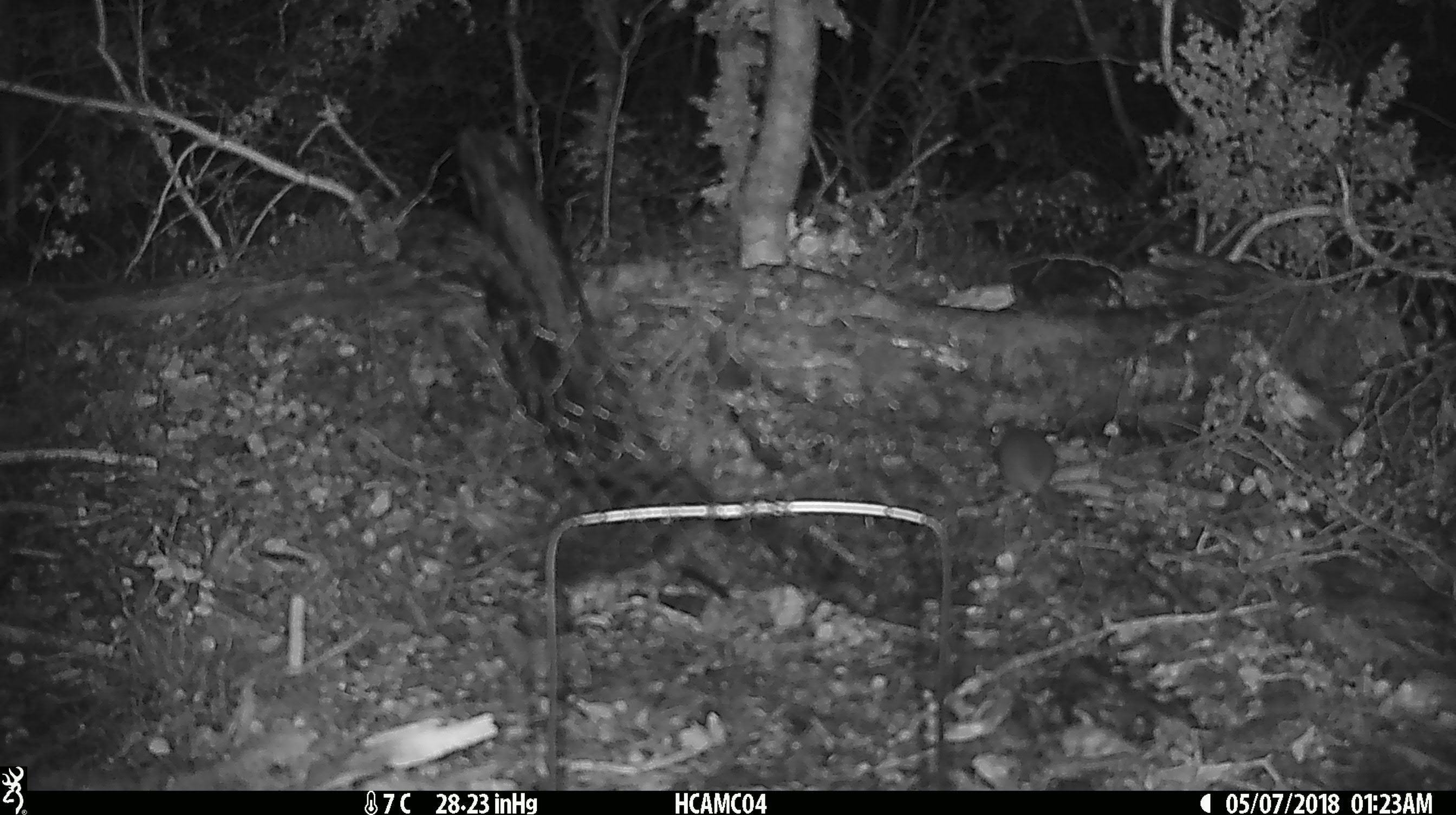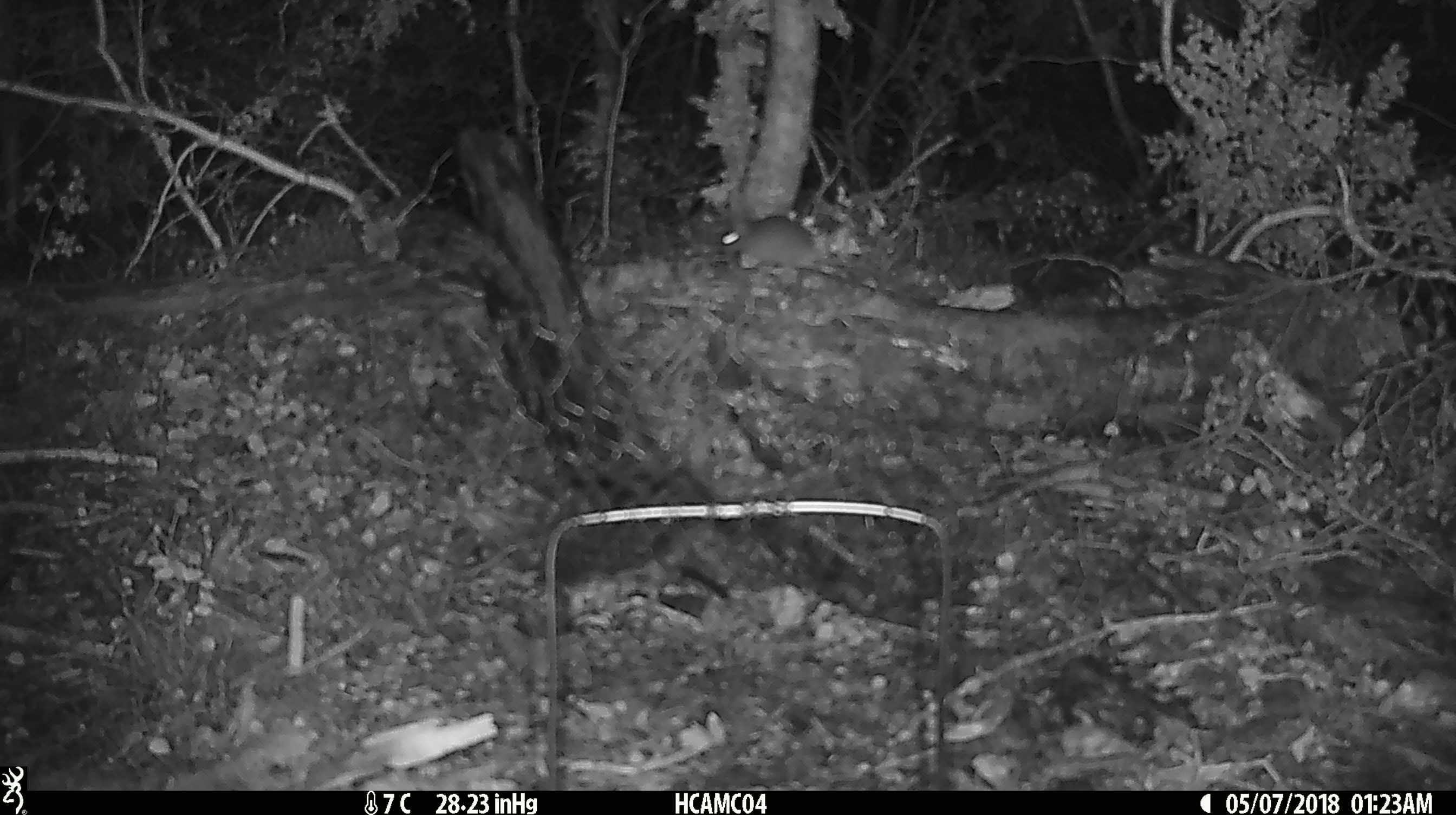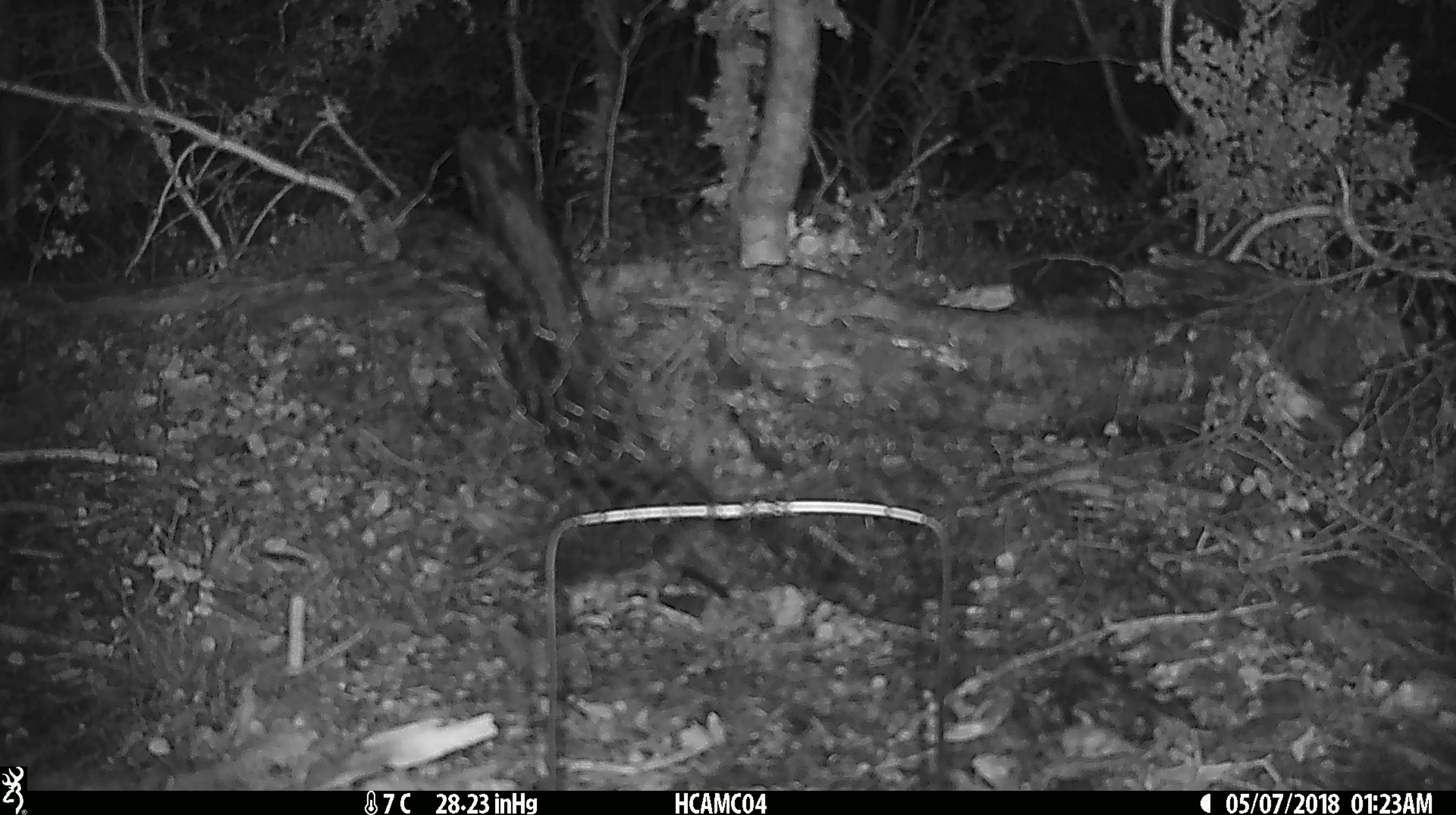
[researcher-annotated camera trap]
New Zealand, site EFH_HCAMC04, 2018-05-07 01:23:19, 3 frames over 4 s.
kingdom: Animalia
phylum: Chordata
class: Mammalia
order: Rodentia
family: Muridae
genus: Mus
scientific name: Mus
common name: mouse